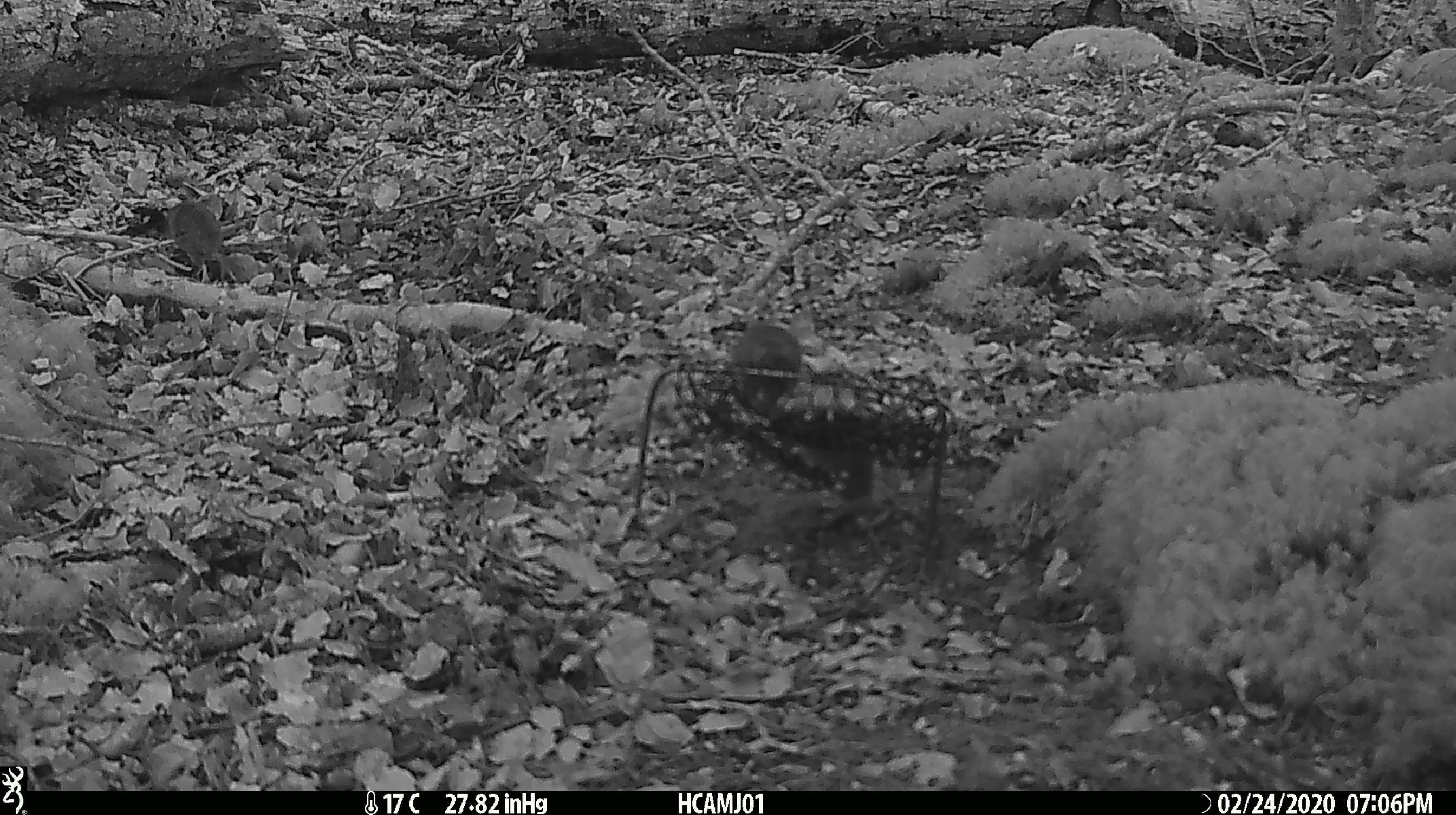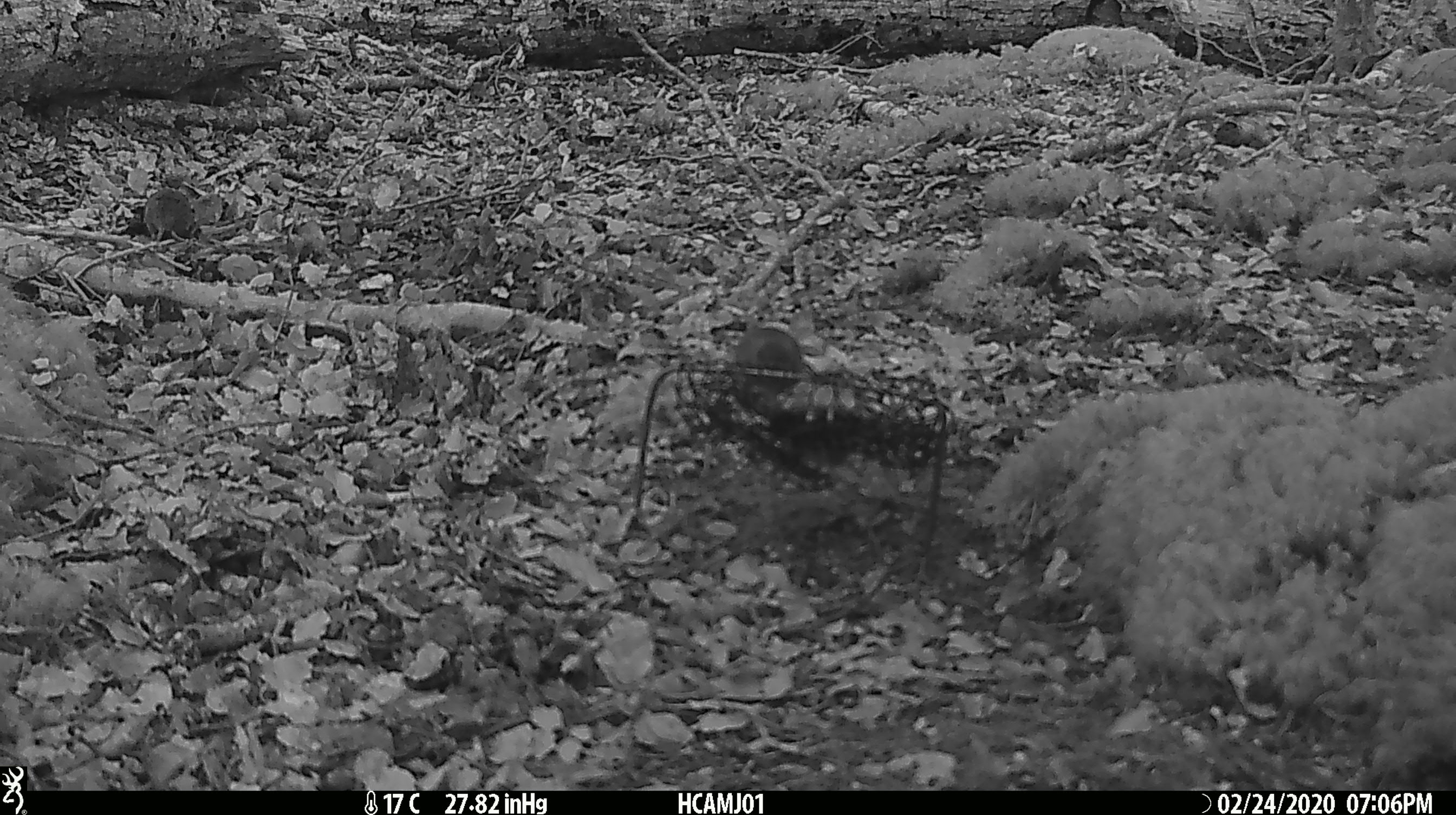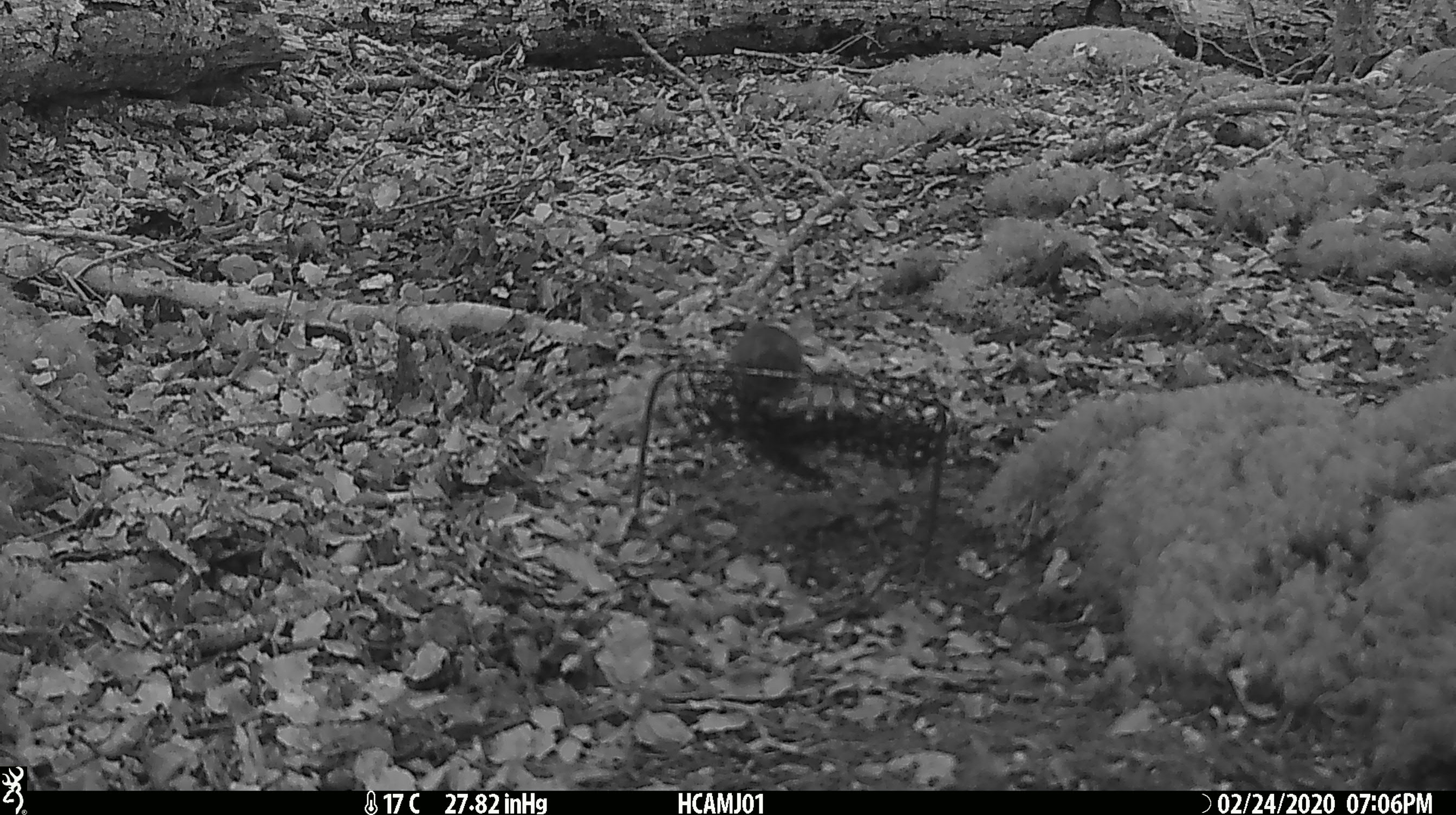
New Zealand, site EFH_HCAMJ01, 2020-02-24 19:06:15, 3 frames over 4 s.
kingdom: Animalia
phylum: Chordata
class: Mammalia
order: Rodentia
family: Muridae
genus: Mus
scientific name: Mus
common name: mouse